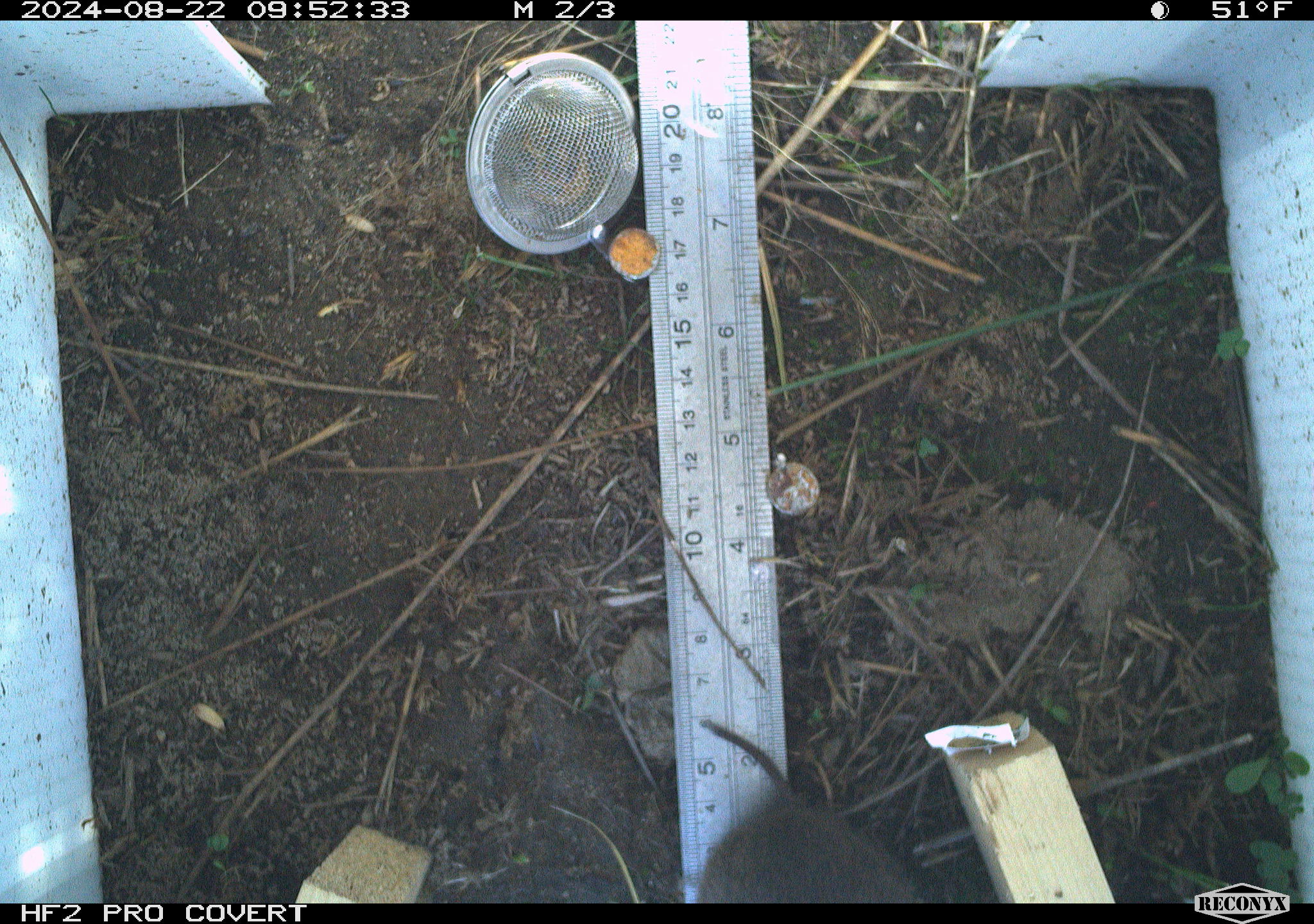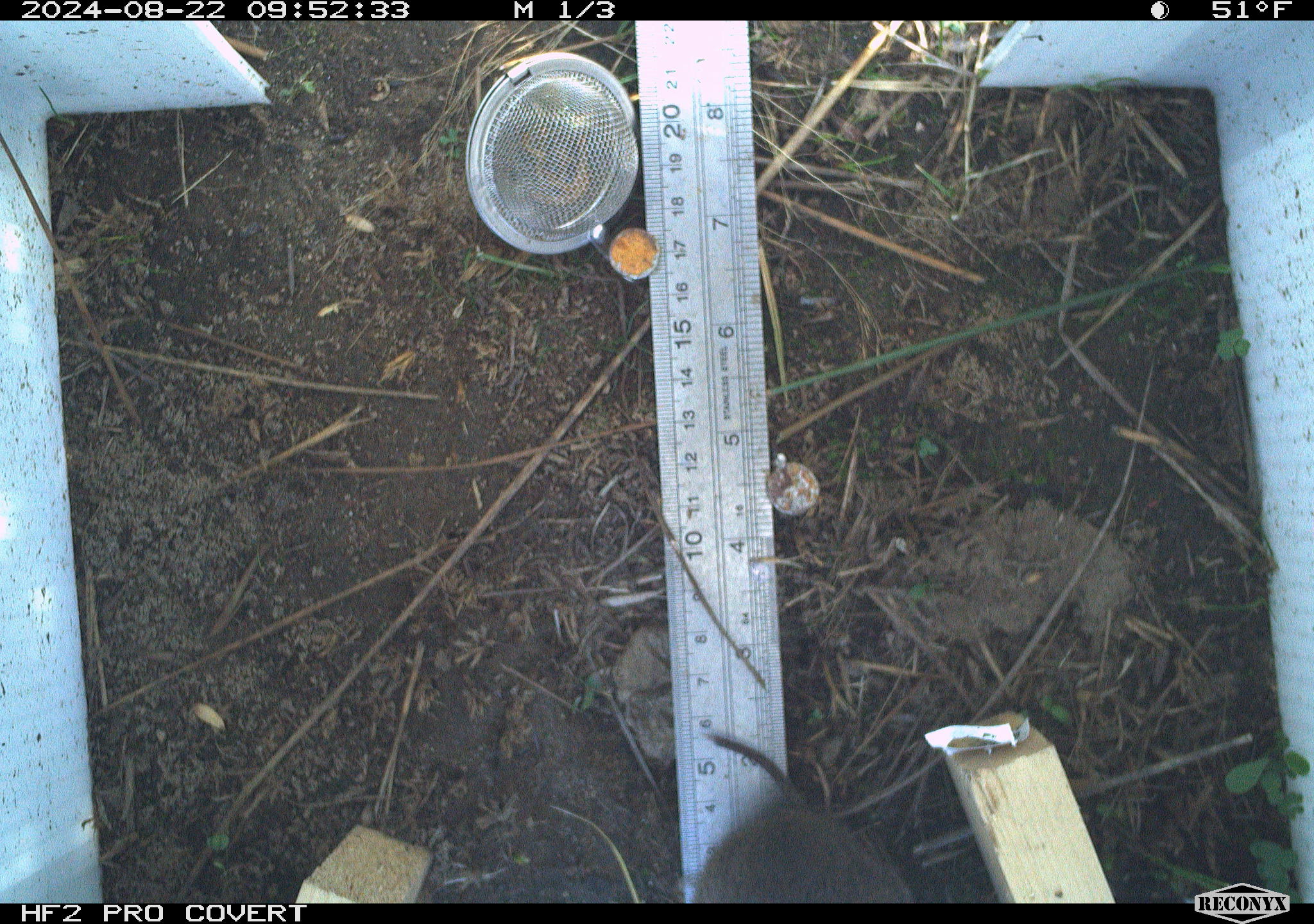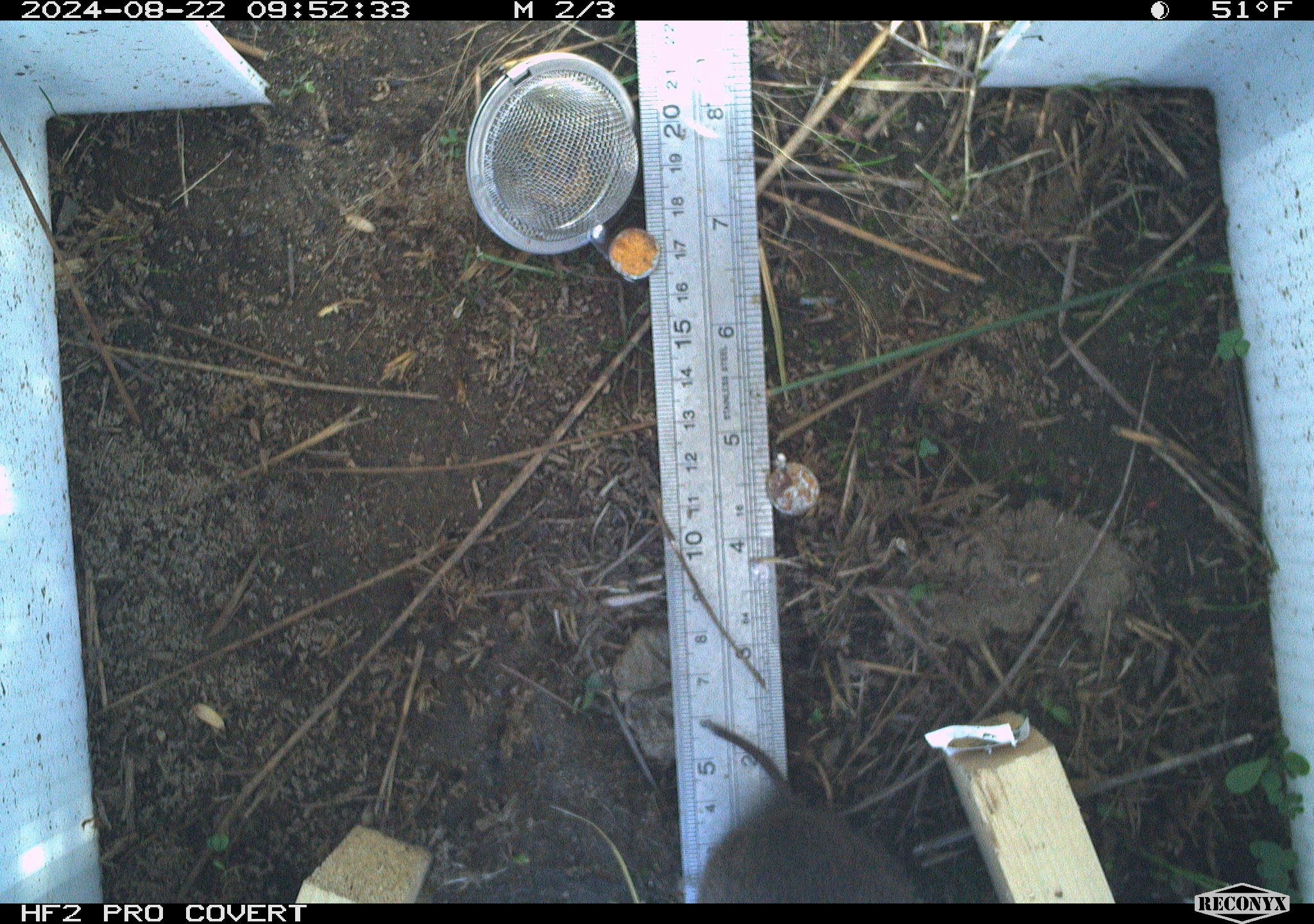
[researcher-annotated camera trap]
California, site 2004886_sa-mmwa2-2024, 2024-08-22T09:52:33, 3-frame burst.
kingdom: Animalia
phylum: Chordata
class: Mammalia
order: Rodentia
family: Cricetidae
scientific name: Arvicolinae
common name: voles, lemmings, and muskrats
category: arvicolinae subfamily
Arvicolinae subfamily (voles, lemmings, and muskrats) (Arvicolinae).